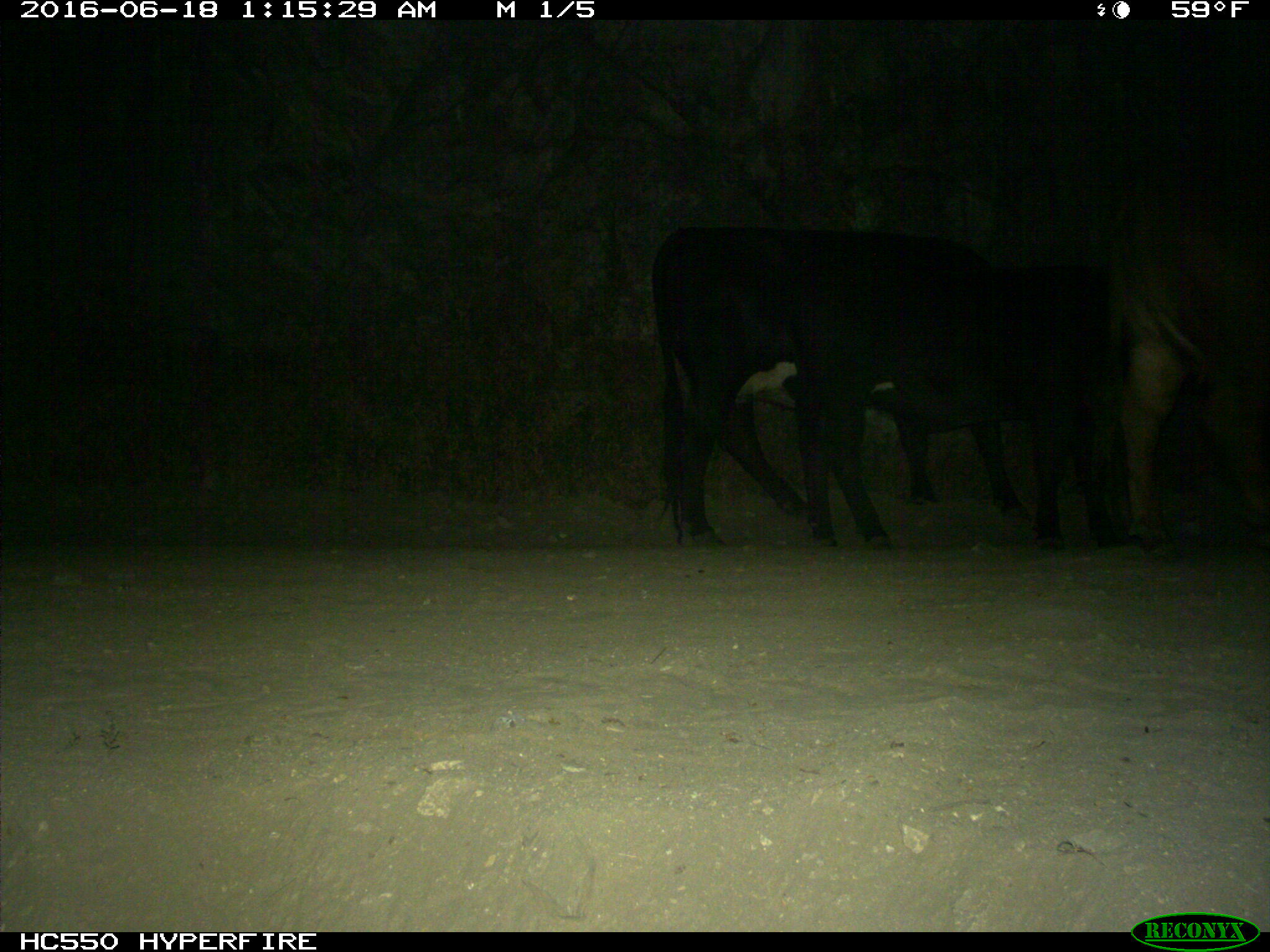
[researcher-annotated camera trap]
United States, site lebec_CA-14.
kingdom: Animalia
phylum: Chordata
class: Mammalia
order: Artiodactyla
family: Bovidae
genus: Bos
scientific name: Bos taurus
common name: domestic cow